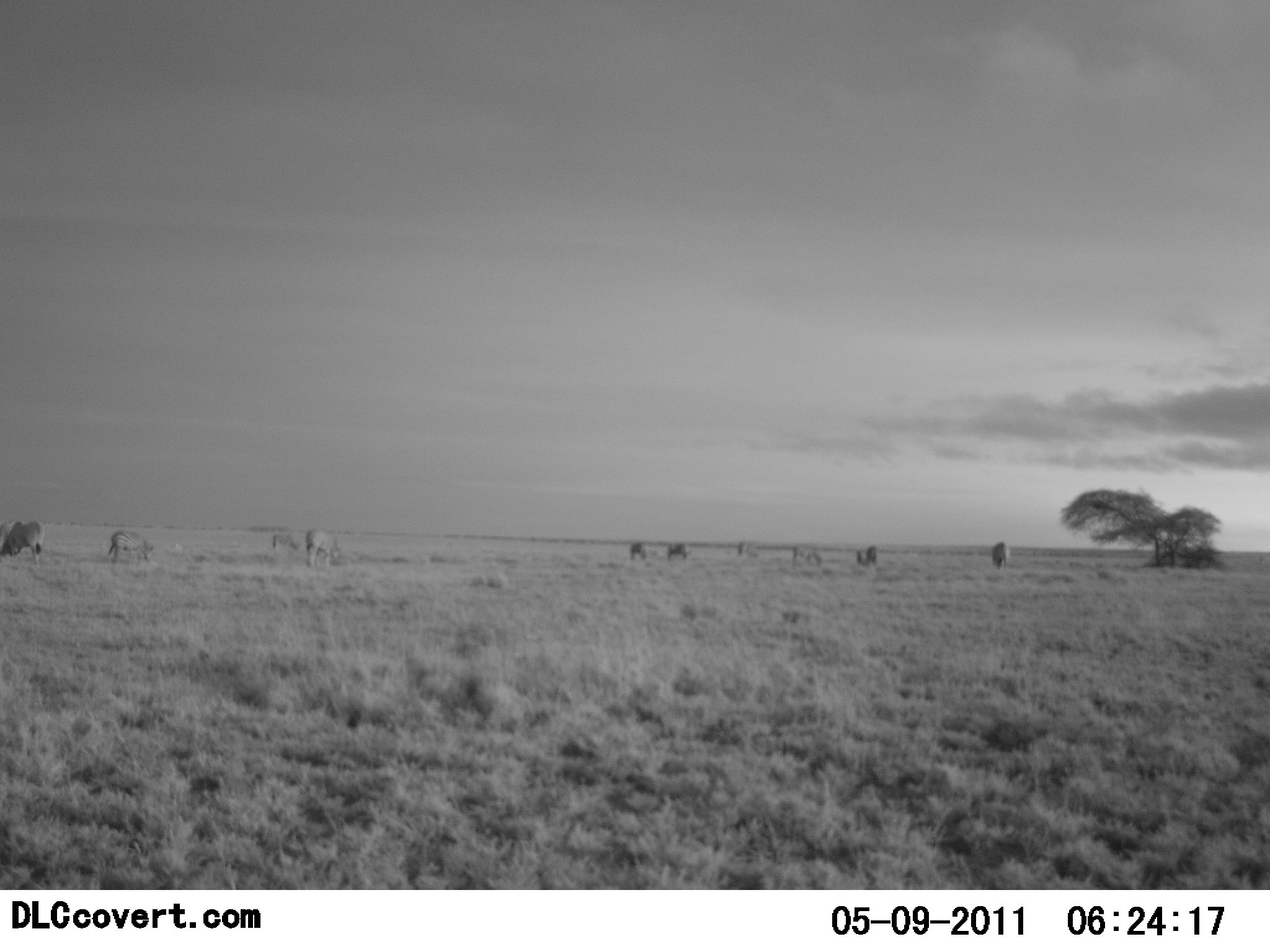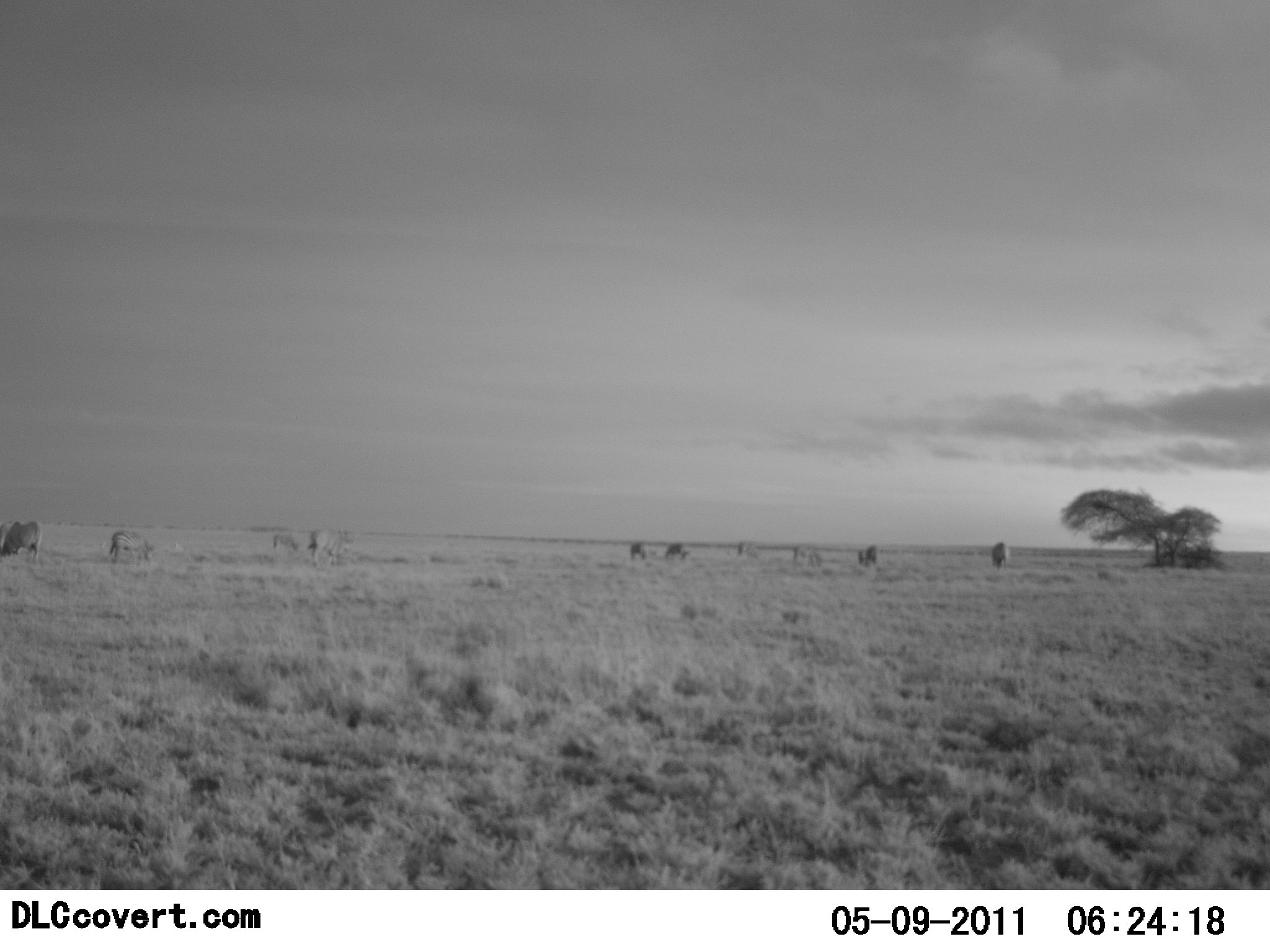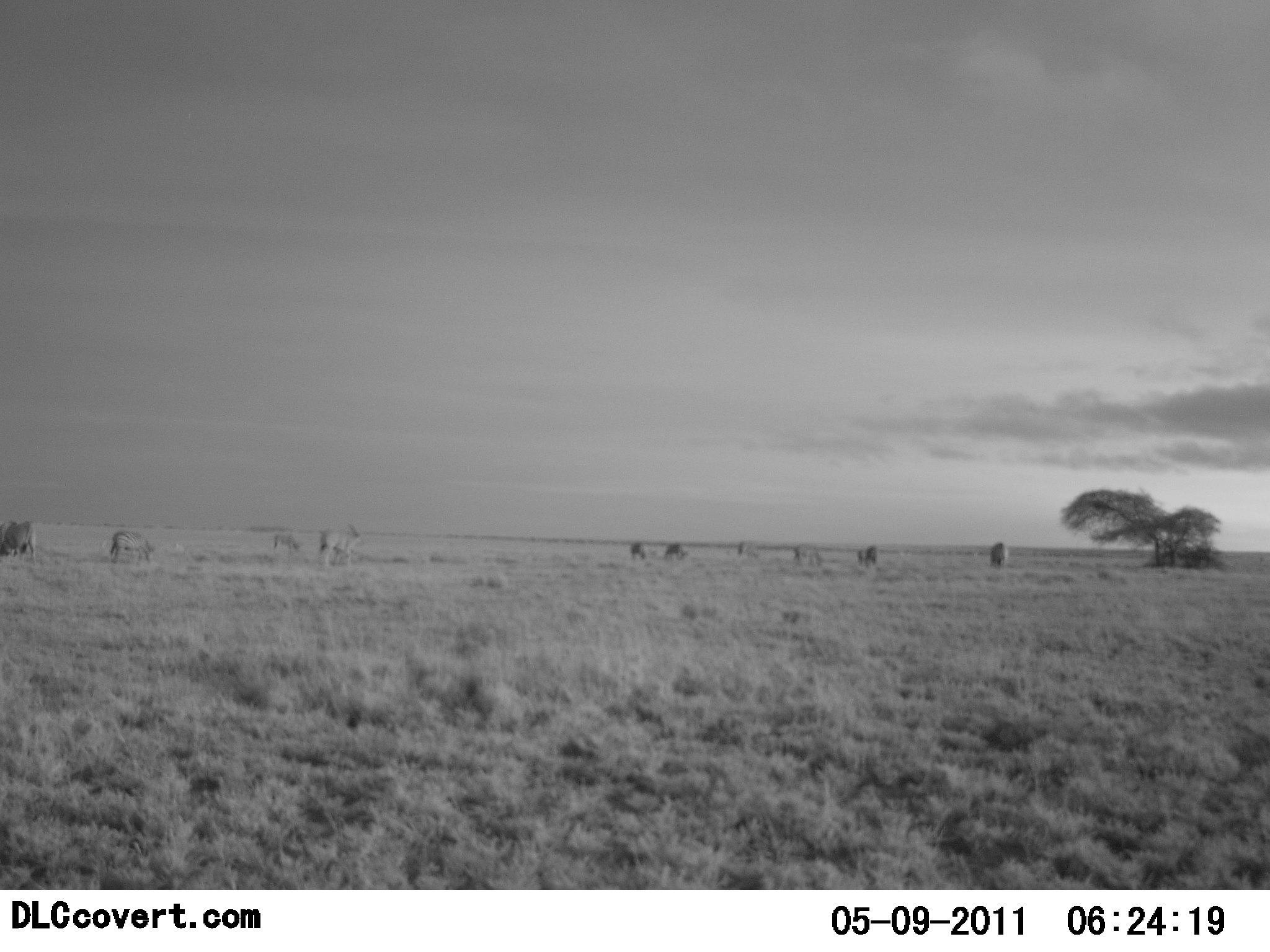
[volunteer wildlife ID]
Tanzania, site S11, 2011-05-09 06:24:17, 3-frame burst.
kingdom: Animalia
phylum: Chordata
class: Mammalia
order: Artiodactyla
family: Bovidae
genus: Tragelaphus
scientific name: Tragelaphus oryx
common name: eland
Eland (Tragelaphus oryx), count 11-50. Behavior (volunteer vote fractions): standing 60%, resting 0%, moving 0%, interacting 0%. Young present (vote fraction): 0%. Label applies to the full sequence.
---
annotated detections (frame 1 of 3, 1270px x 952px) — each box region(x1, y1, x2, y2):
animal: region(0, 521, 46, 563); region(109, 530, 154, 563); region(305, 528, 341, 566); region(792, 544, 822, 568); region(272, 533, 301, 554); region(991, 542, 1011, 571); region(856, 544, 879, 567); region(666, 545, 690, 562); region(738, 541, 759, 559); region(630, 542, 651, 559)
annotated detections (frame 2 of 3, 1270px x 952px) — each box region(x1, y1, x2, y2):
animal: region(0, 521, 42, 562); region(310, 528, 353, 566); region(109, 530, 154, 563); region(793, 544, 824, 568); region(272, 533, 301, 554); region(991, 542, 1011, 571); region(856, 544, 879, 567); region(665, 545, 688, 563); region(630, 542, 651, 559); region(737, 542, 758, 559)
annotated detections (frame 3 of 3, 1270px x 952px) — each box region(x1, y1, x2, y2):
animal: region(318, 525, 361, 565); region(0, 521, 38, 562); region(110, 530, 155, 563); region(793, 544, 824, 568); region(273, 533, 301, 554); region(991, 542, 1011, 571); region(856, 544, 879, 567); region(665, 544, 688, 562); region(630, 542, 651, 559); region(737, 542, 758, 559)